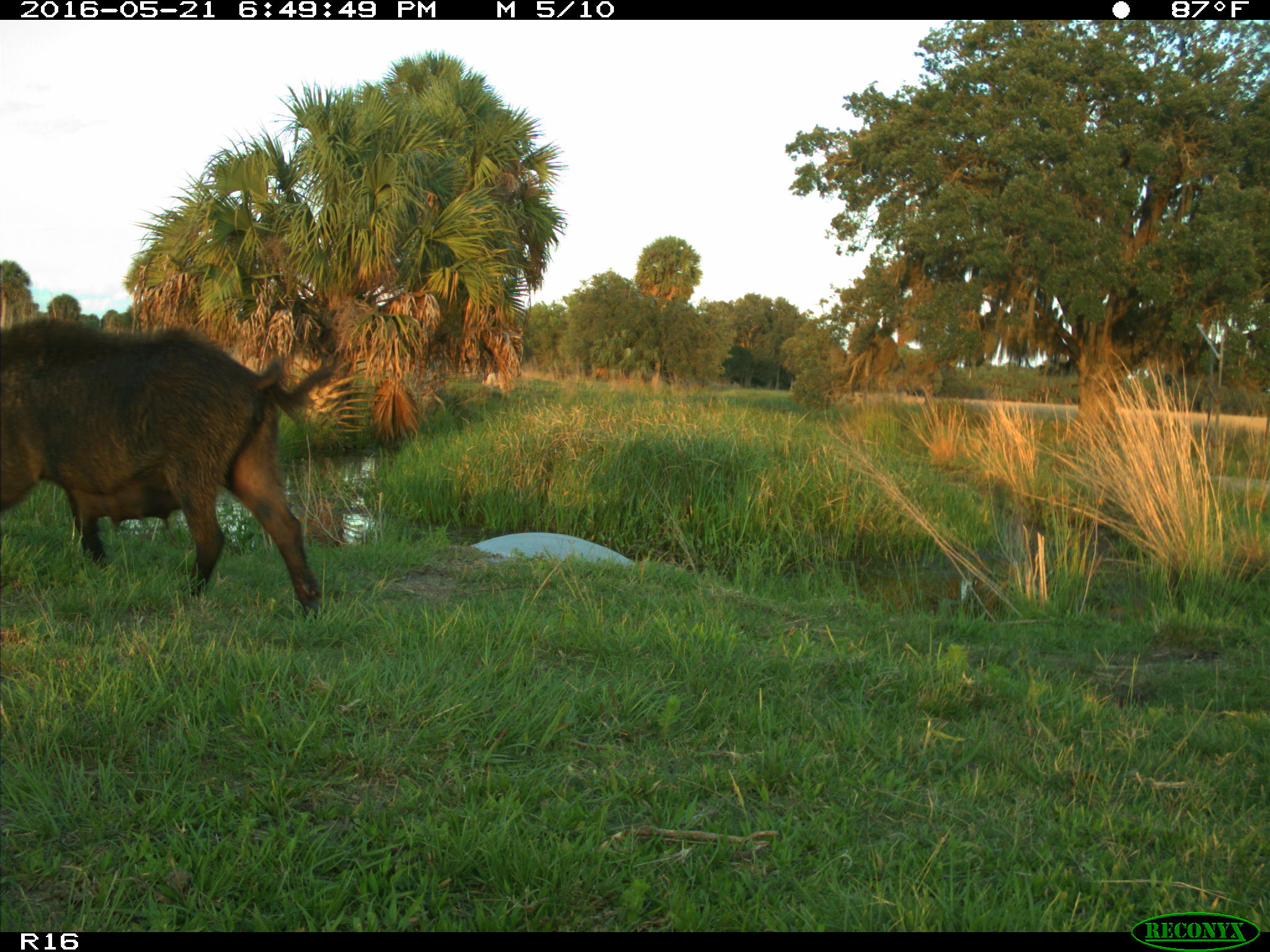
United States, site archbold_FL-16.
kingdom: Animalia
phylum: Chordata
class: Mammalia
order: Artiodactyla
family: Suidae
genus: Sus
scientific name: Sus scrofa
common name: wild boar